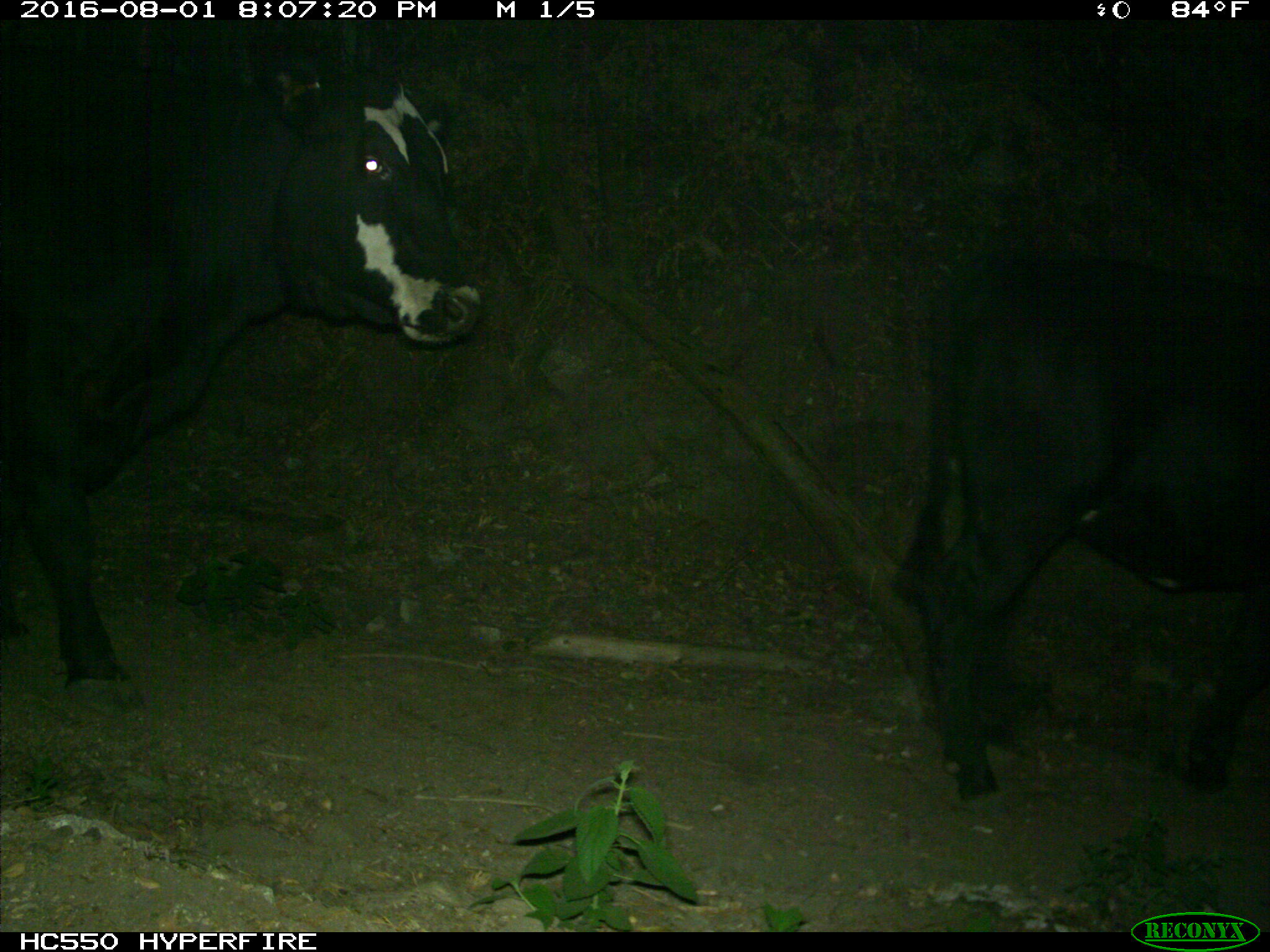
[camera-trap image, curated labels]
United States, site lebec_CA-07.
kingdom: Animalia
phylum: Chordata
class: Mammalia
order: Artiodactyla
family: Bovidae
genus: Bos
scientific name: Bos taurus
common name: domestic cow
Bos taurus (domestic cow).